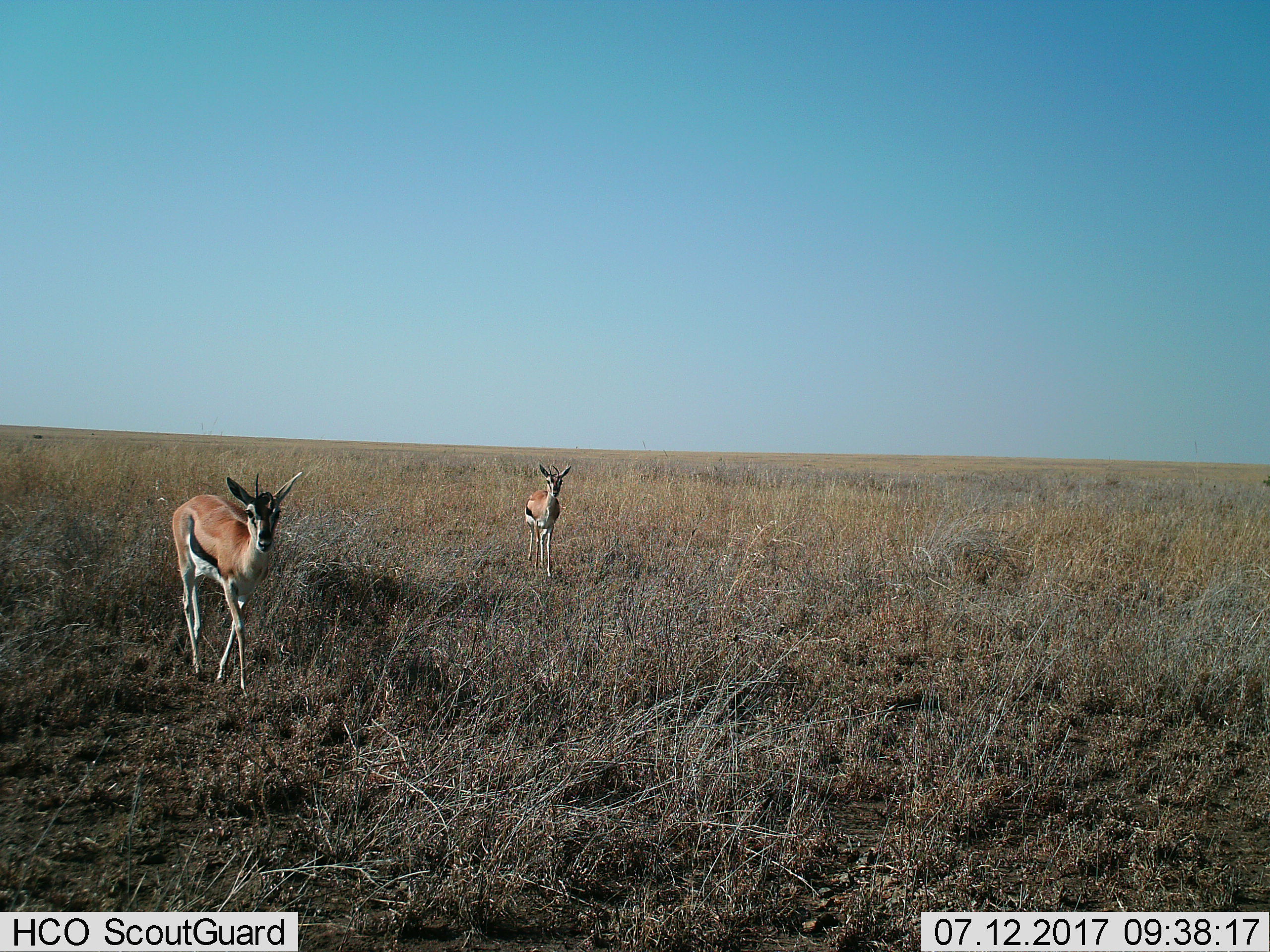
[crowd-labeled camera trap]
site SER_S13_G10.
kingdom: Animalia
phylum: Chordata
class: Mammalia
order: Artiodactyla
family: Bovidae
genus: Eudorcas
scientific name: Eudorcas thomsonii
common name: thomson's gazelle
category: gazellethomsons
Gazellethomsons (thomson's gazelle) (Eudorcas thomsonii), count 2. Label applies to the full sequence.